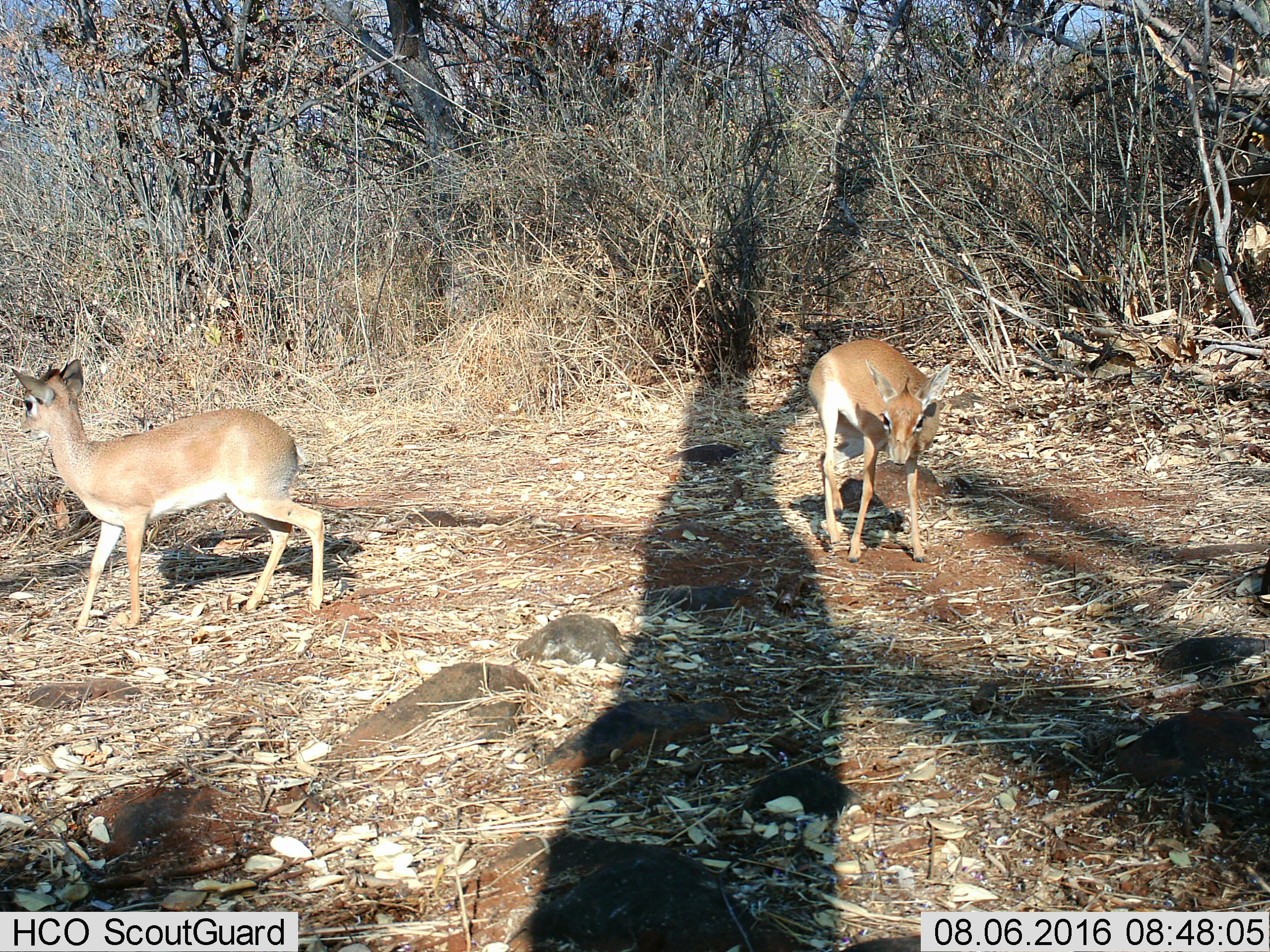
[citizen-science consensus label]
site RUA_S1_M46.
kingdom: Animalia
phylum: Chordata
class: Mammalia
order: Artiodactyla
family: Bovidae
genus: Madoqua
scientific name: Madoqua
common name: dik-dik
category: dikdik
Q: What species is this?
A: Dikdik (dik-dik) (Madoqua).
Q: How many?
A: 2.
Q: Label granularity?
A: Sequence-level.